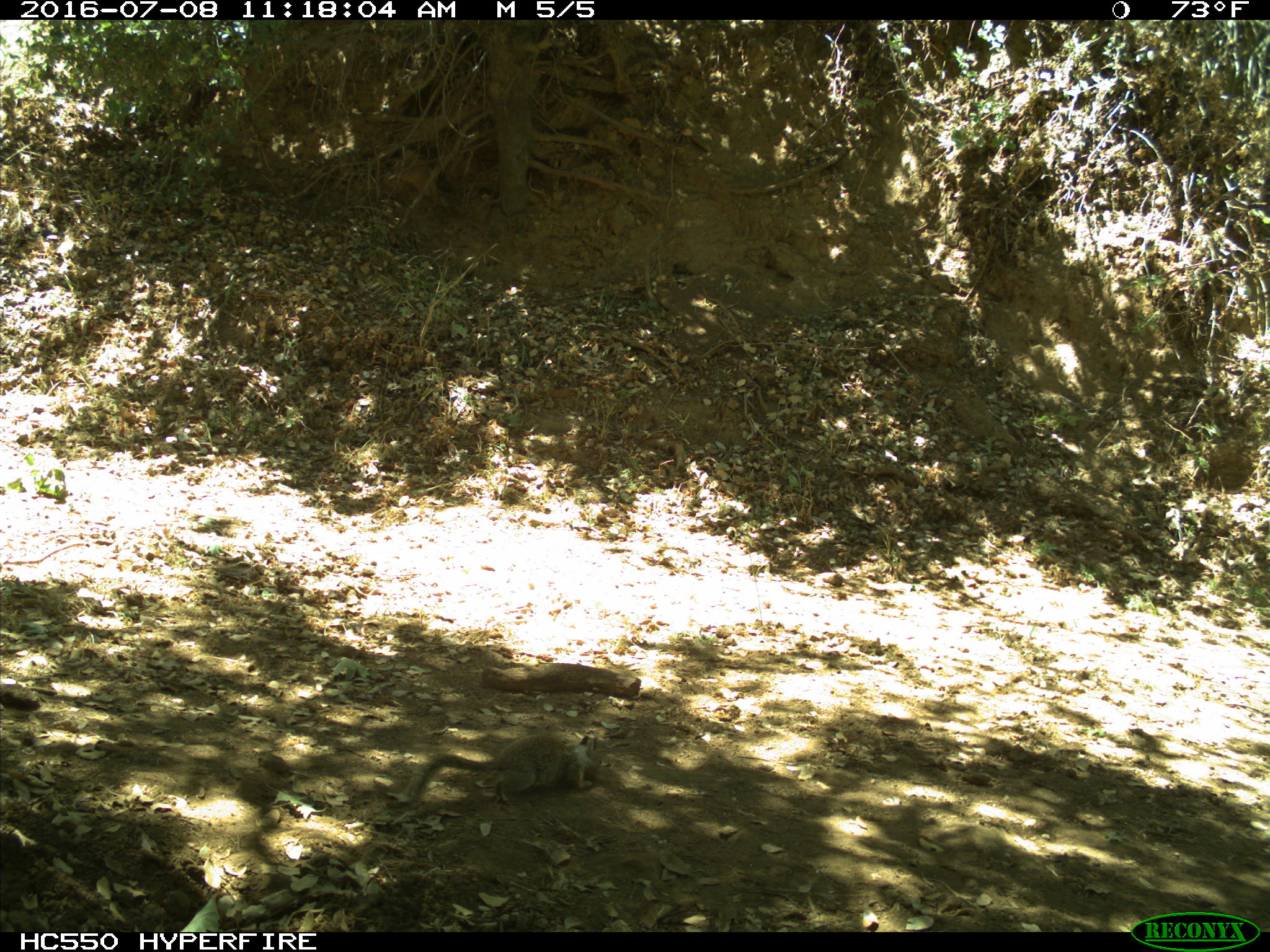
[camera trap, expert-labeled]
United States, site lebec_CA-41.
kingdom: Animalia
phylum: Chordata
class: Mammalia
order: Rodentia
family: Sciuridae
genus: Otospermophilus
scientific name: Otospermophilus beecheyi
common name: california ground squirrel